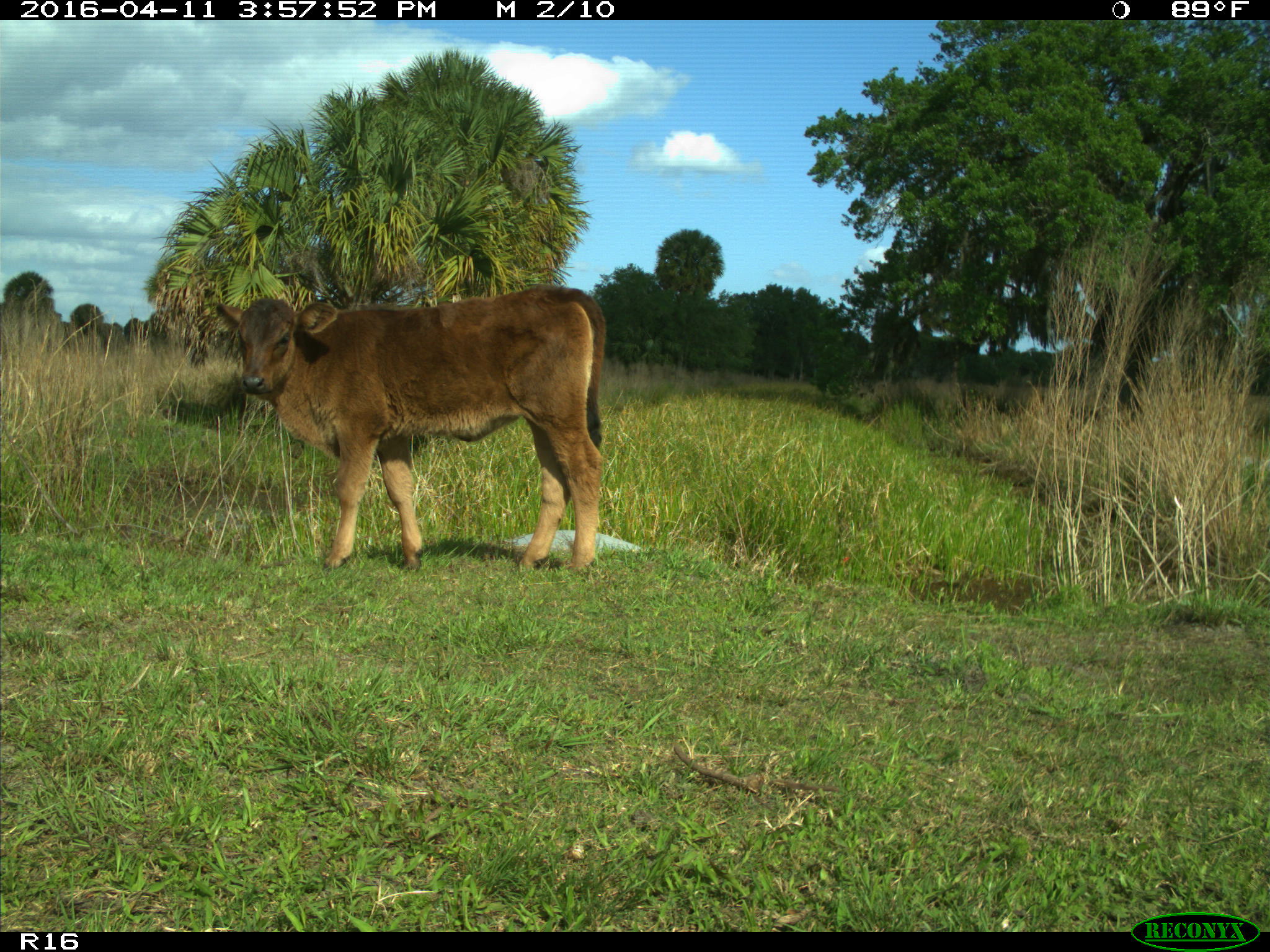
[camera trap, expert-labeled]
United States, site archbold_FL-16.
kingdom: Animalia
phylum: Chordata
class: Mammalia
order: Artiodactyla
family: Bovidae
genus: Bos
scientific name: Bos taurus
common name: domestic cow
Bos taurus (domestic cow).